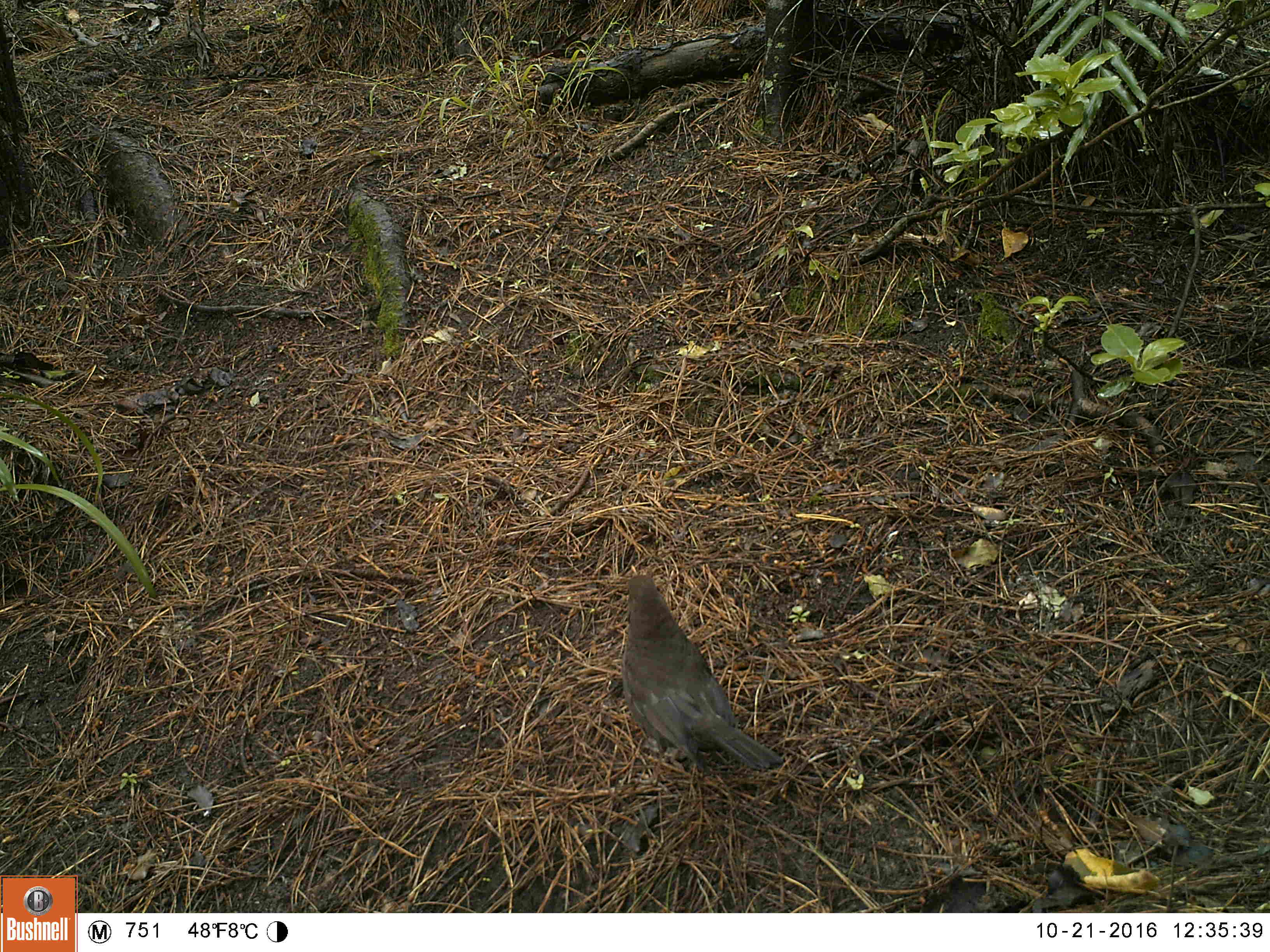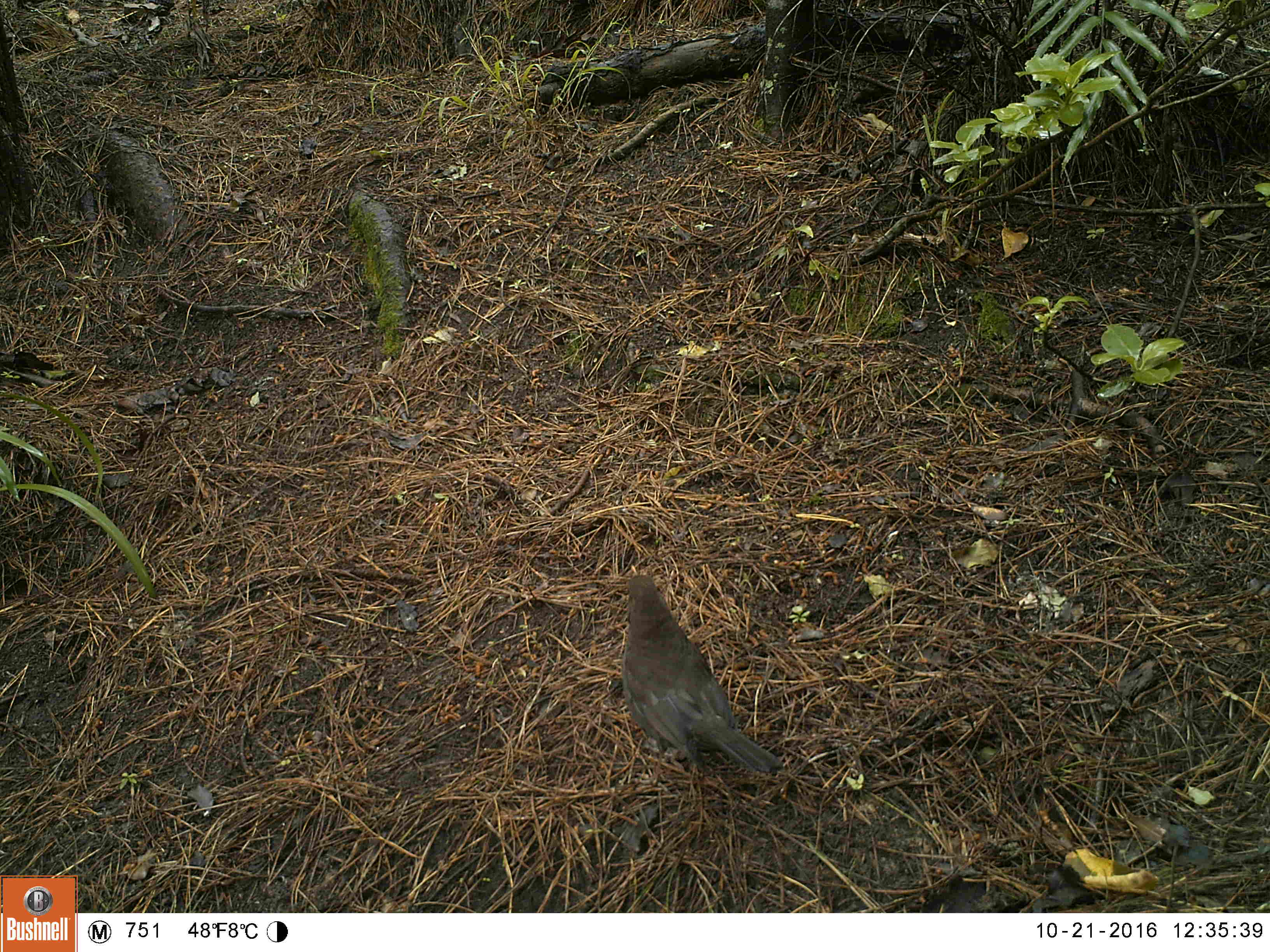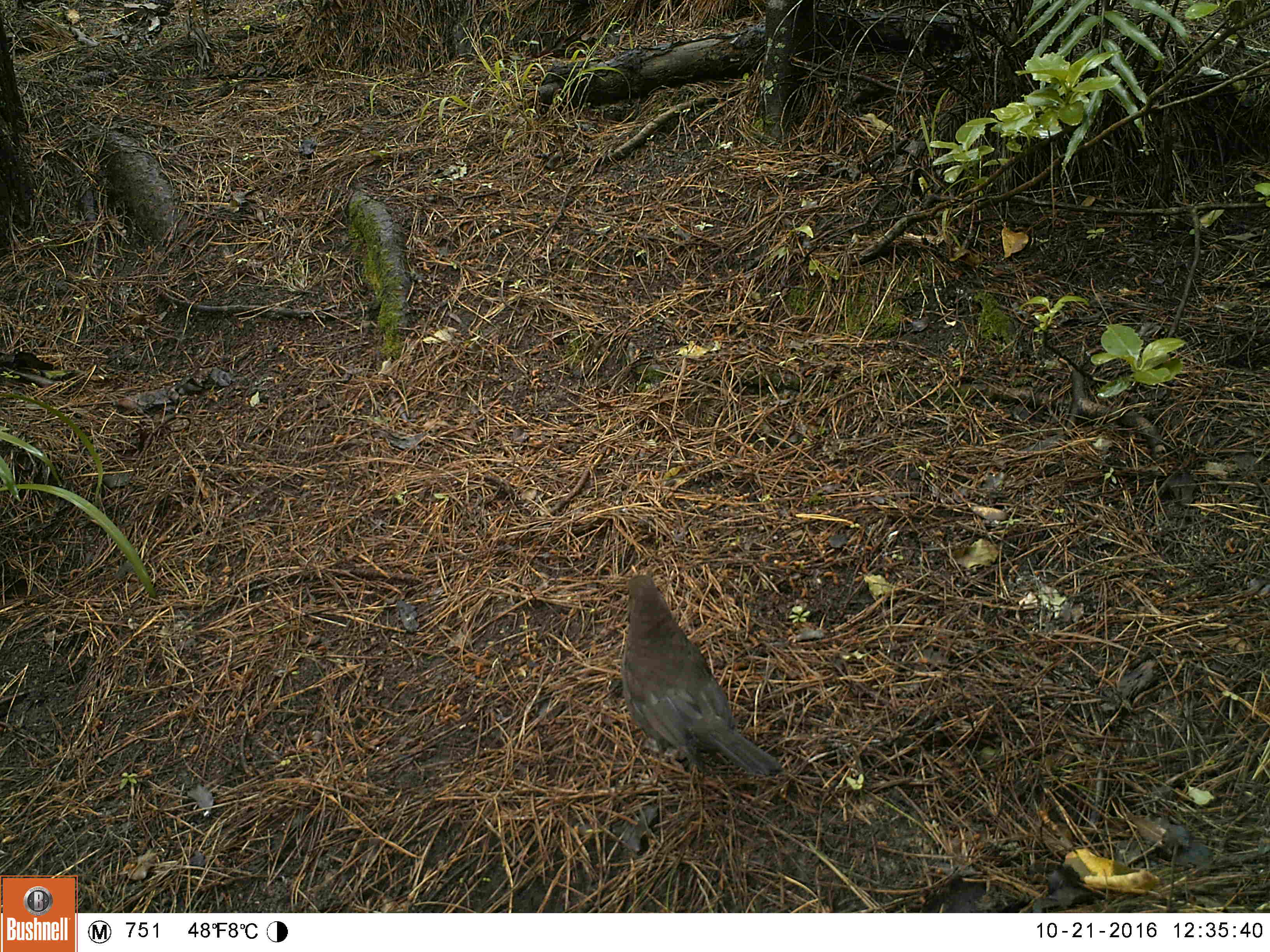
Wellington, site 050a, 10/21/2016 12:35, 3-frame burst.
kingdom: Animalia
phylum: Chordata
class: Aves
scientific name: Aves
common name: bird